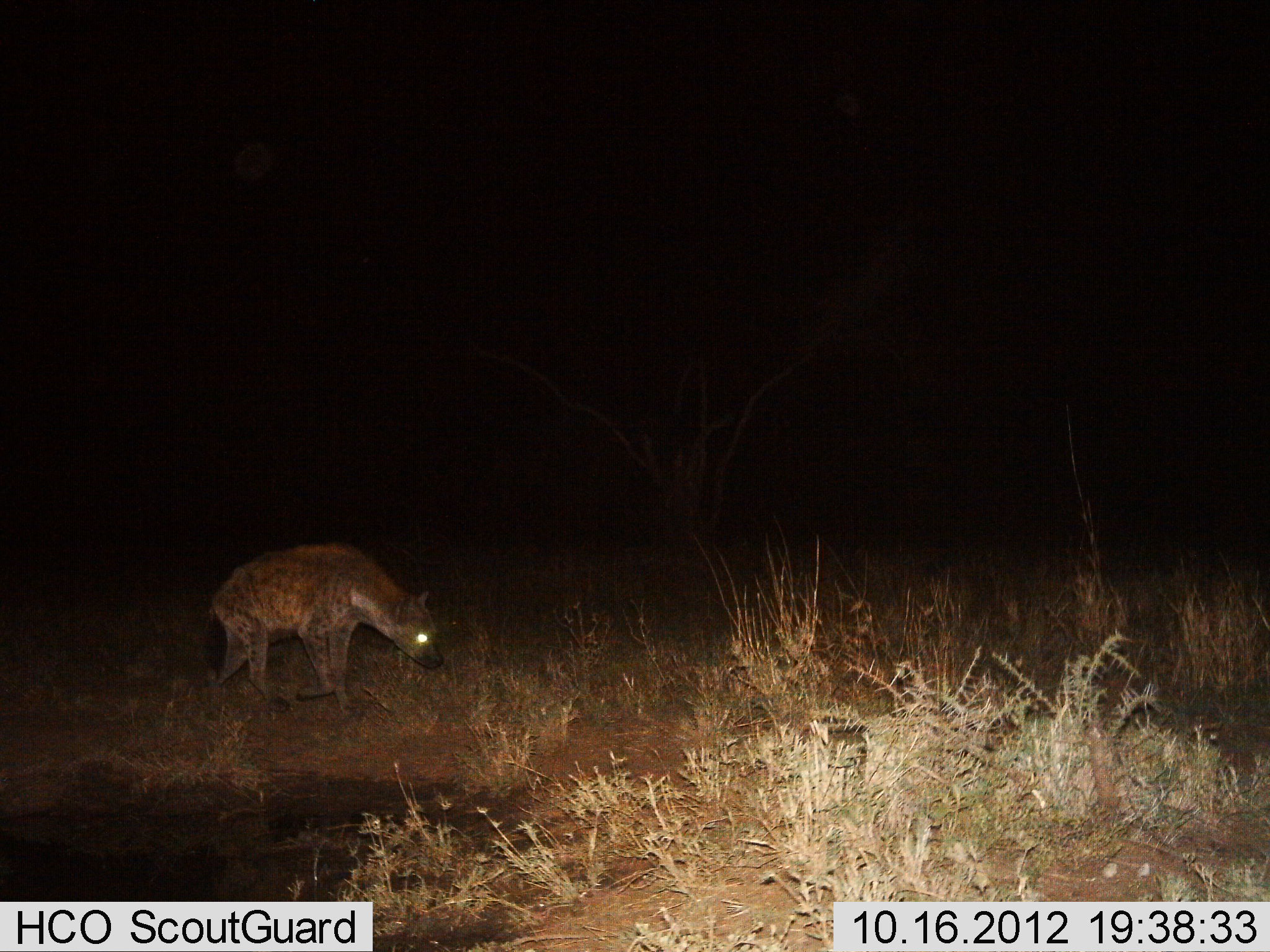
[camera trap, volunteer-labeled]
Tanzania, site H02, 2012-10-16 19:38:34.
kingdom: Animalia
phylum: Chordata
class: Mammalia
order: Carnivora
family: Hyaenidae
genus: Crocuta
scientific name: Crocuta crocuta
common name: spotted hyena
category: hyenaspotted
Hyenaspotted (spotted hyena) (Crocuta crocuta), count 1. Behavior (volunteer vote fractions): standing 50%, resting 0%, moving 50%, interacting 0%. Young present (vote fraction): 0%. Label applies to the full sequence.